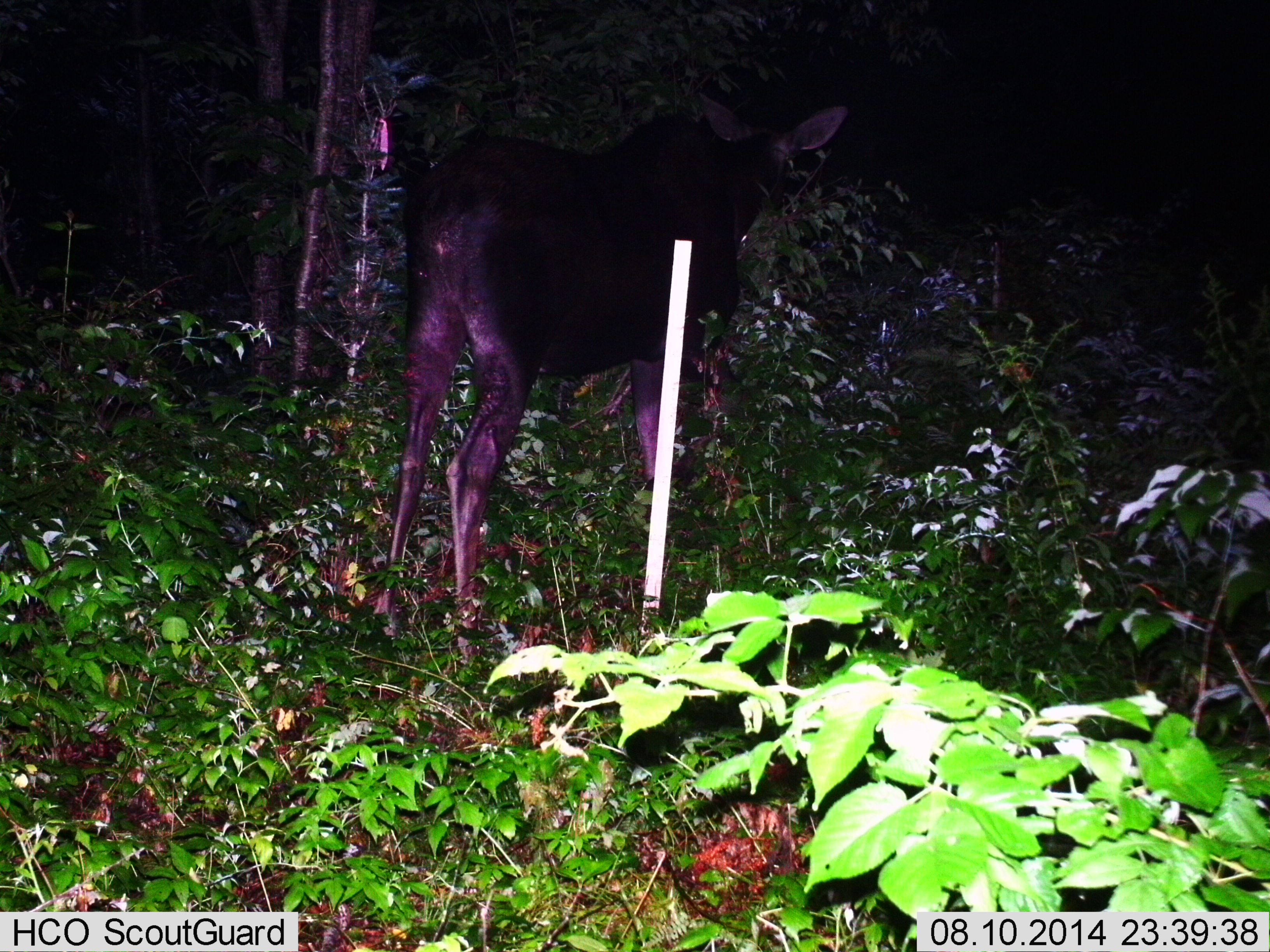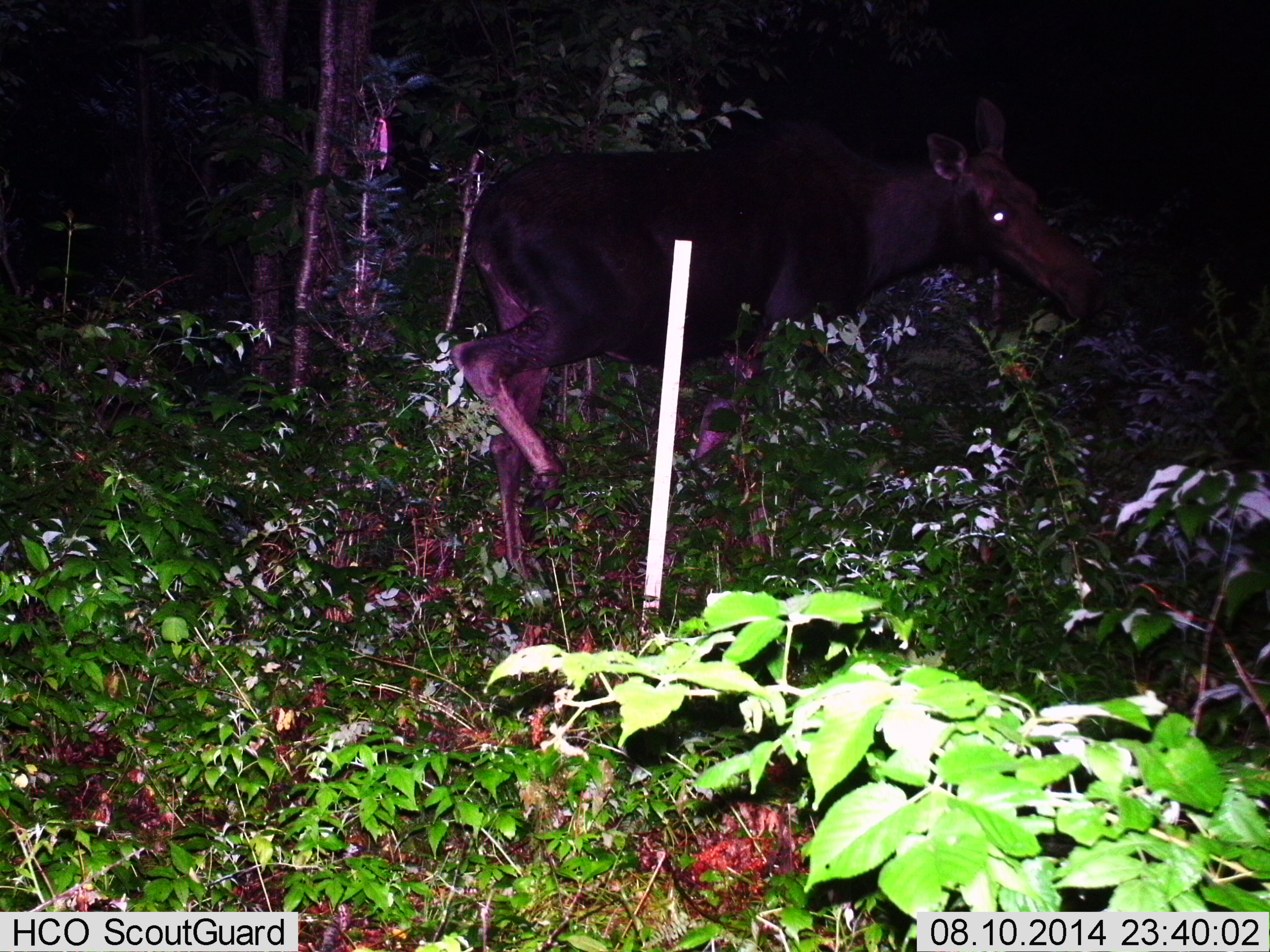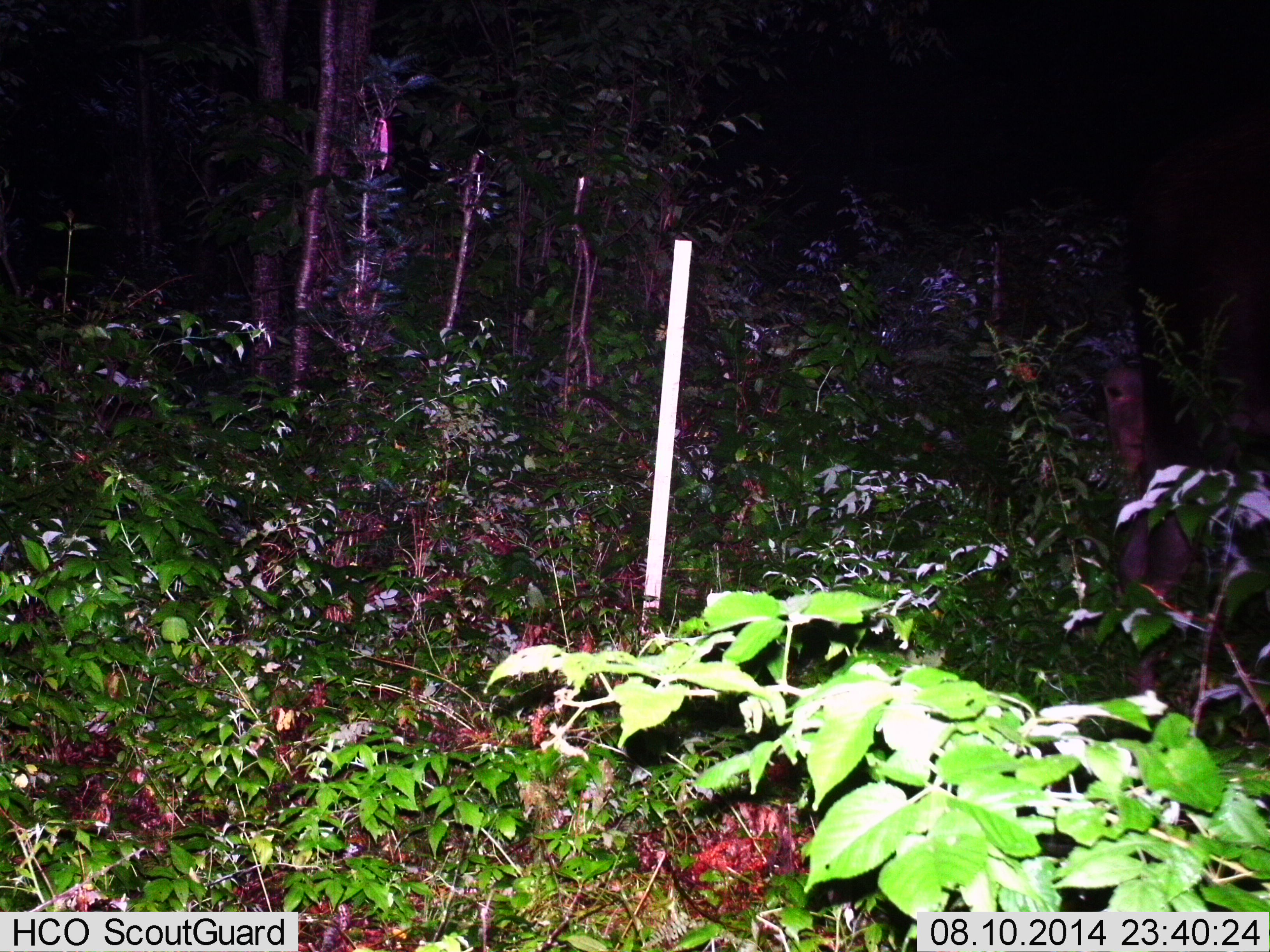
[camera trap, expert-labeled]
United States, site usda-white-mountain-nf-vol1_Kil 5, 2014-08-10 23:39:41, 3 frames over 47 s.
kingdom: Animalia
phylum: Chordata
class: Mammalia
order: Artiodactyla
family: Cervidae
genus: Alces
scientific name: Alces alces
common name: moose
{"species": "moose (Alces alces)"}